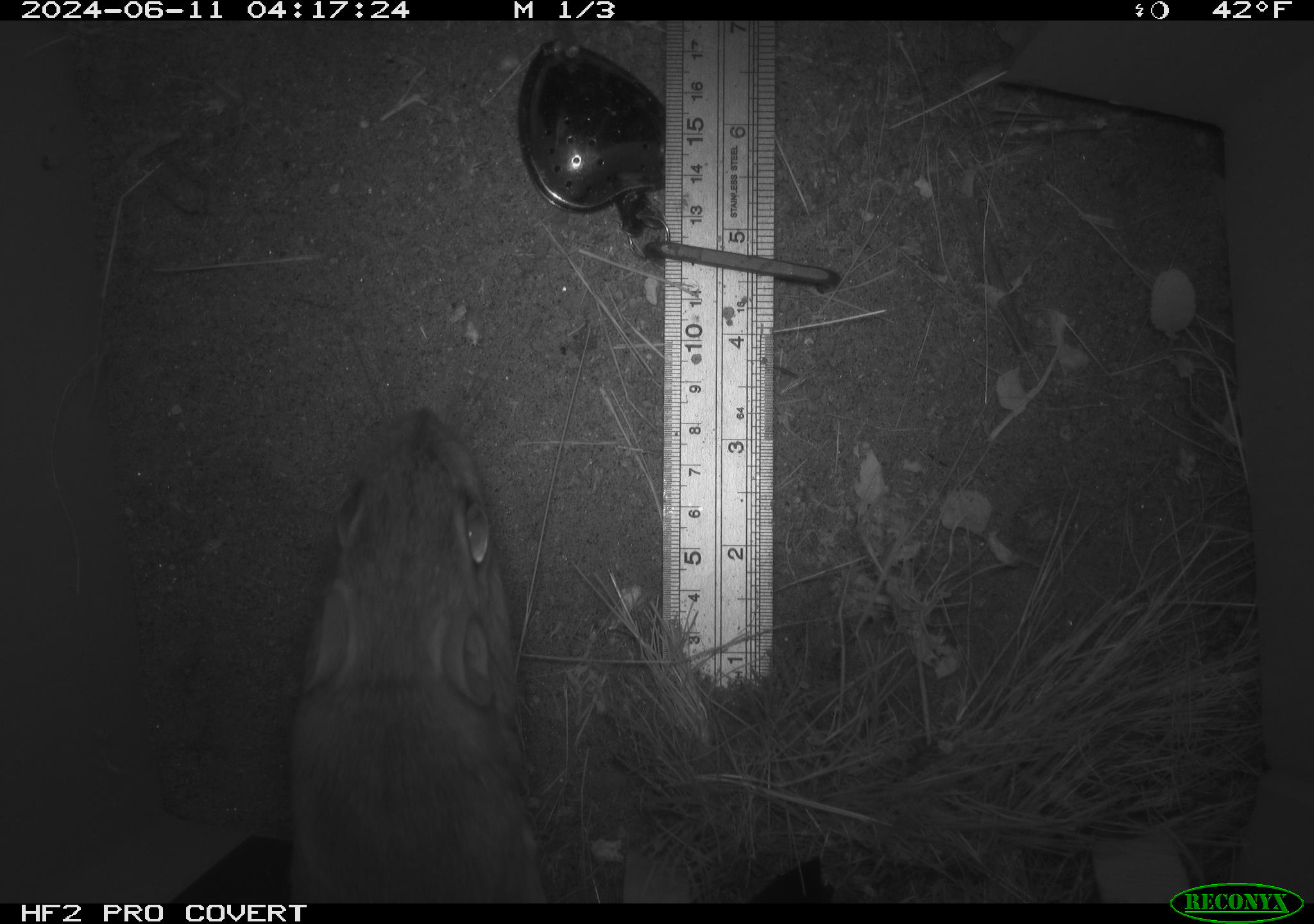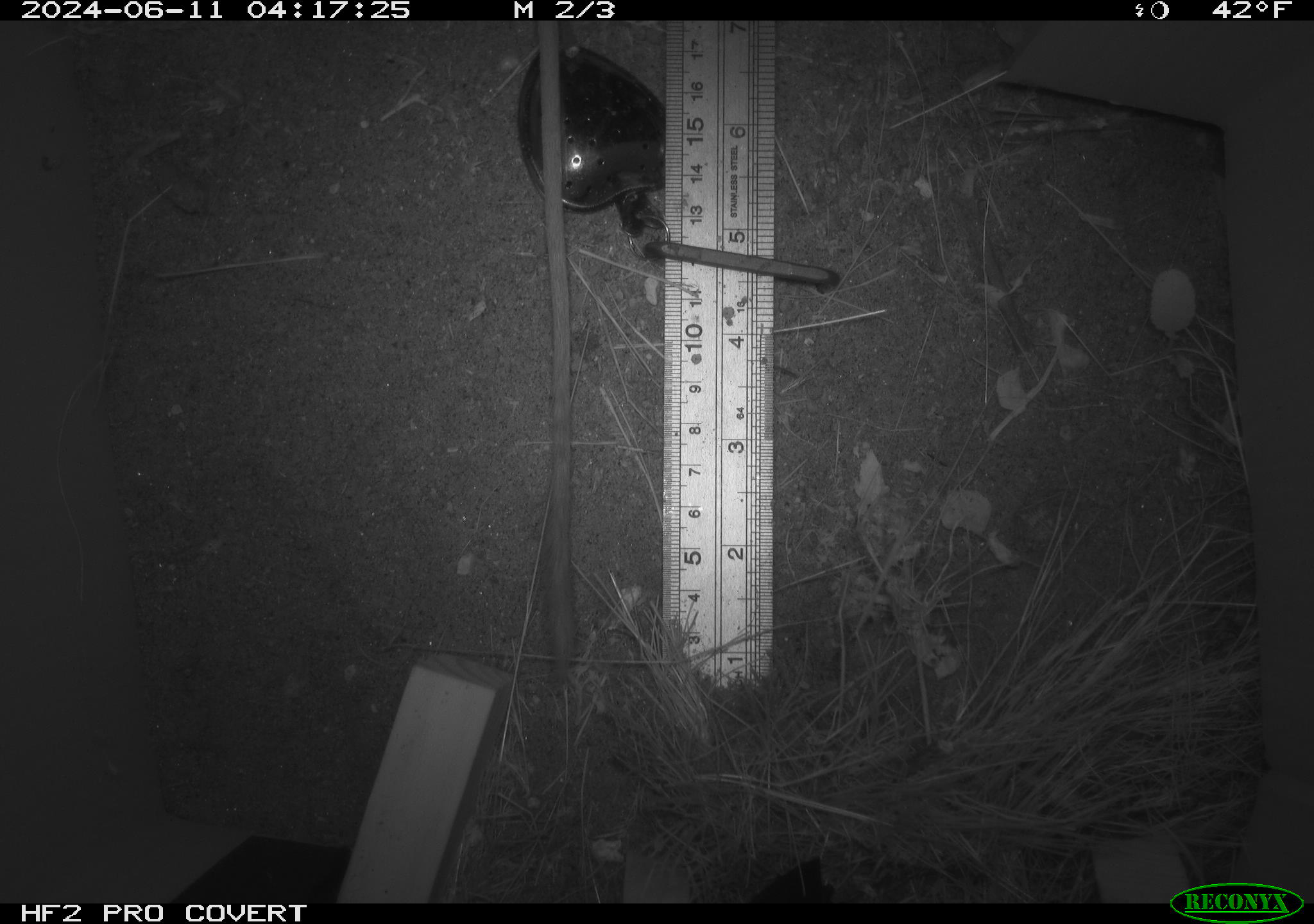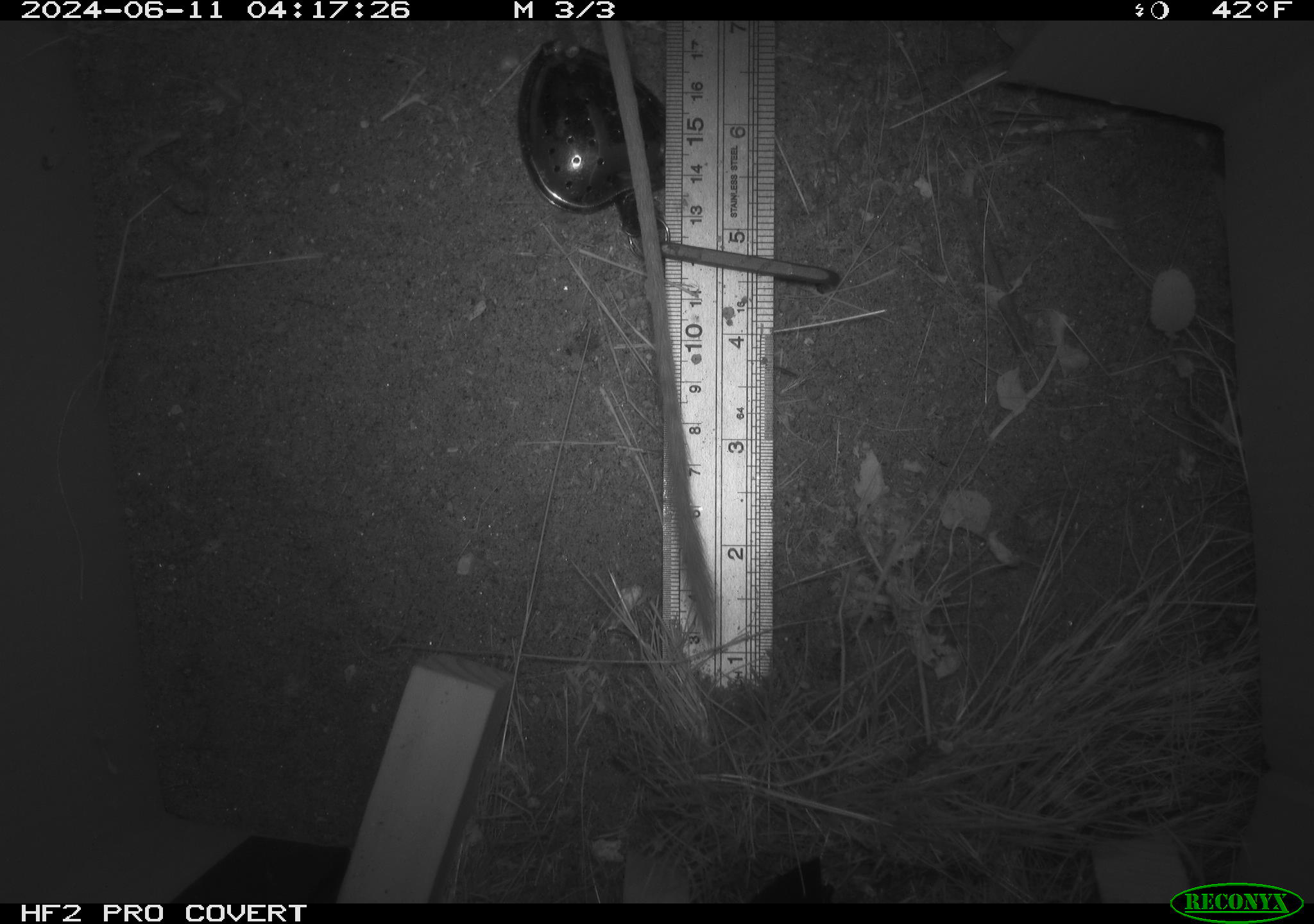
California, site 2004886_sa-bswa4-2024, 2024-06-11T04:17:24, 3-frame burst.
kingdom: Animalia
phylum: Chordata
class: Mammalia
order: Rodentia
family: Heteromyidae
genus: Dipodomys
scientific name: Dipodomys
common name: kangaroo rats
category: dipodomys species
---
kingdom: Animalia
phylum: Chordata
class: Mammalia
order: Rodentia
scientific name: Rodentia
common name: rodent